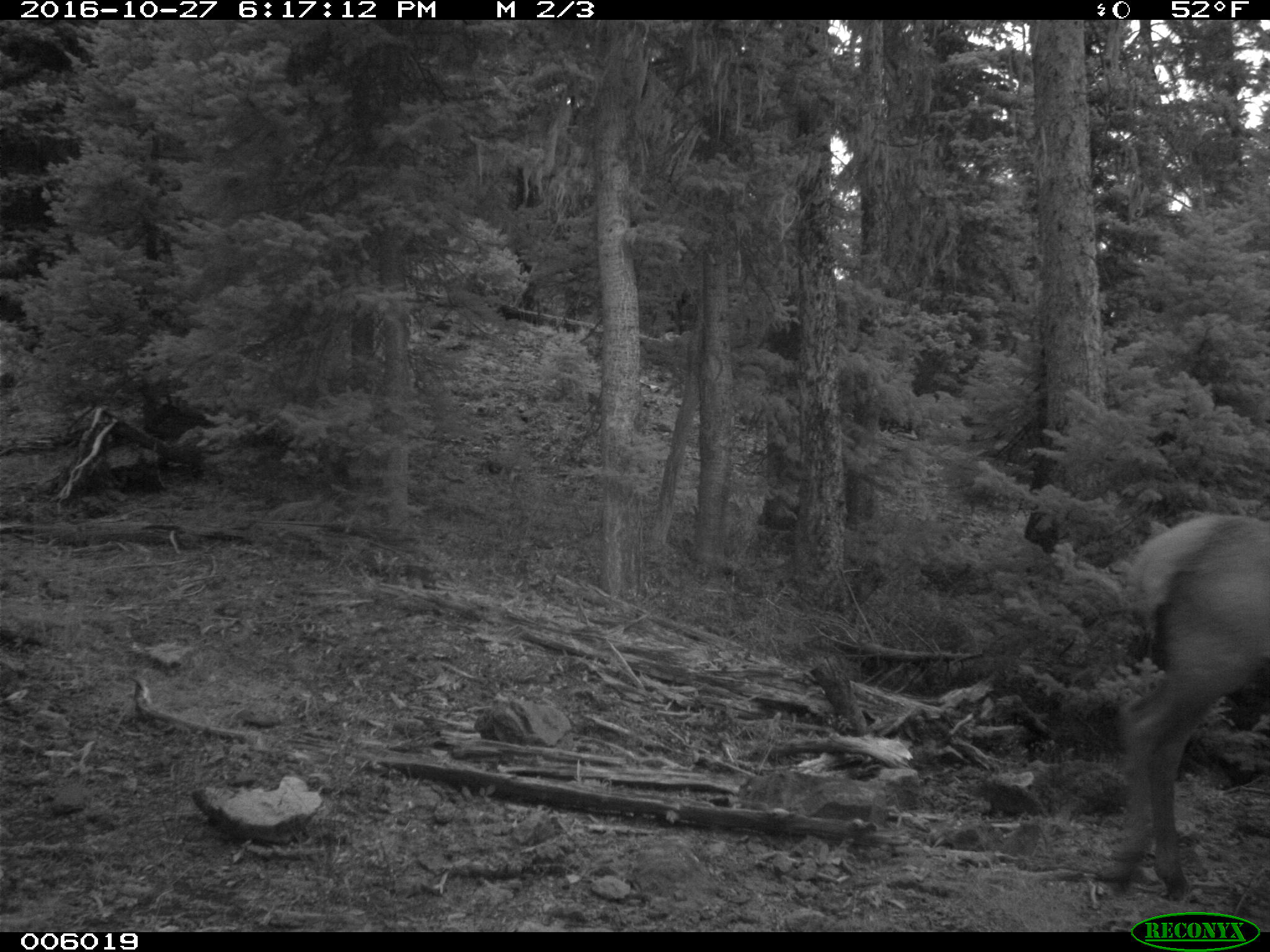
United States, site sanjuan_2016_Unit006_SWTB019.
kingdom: Animalia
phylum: Chordata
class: Mammalia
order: Artiodactyla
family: Cervidae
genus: Cervus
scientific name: Cervus elaphus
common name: red deer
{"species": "Cervus elaphus (red deer)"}